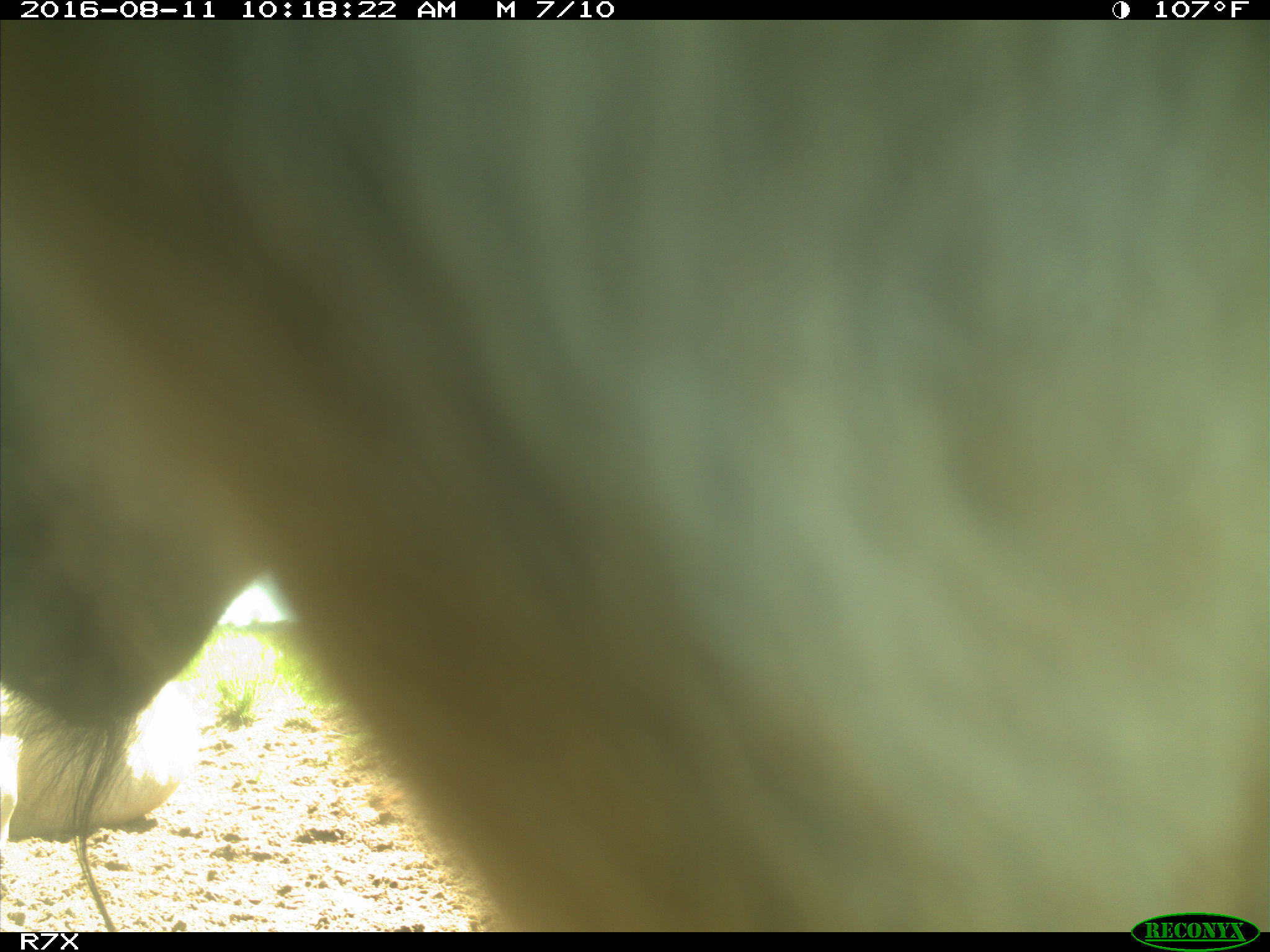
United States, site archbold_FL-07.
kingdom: Animalia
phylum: Chordata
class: Mammalia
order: Artiodactyla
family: Bovidae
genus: Bos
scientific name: Bos taurus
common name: domestic cow